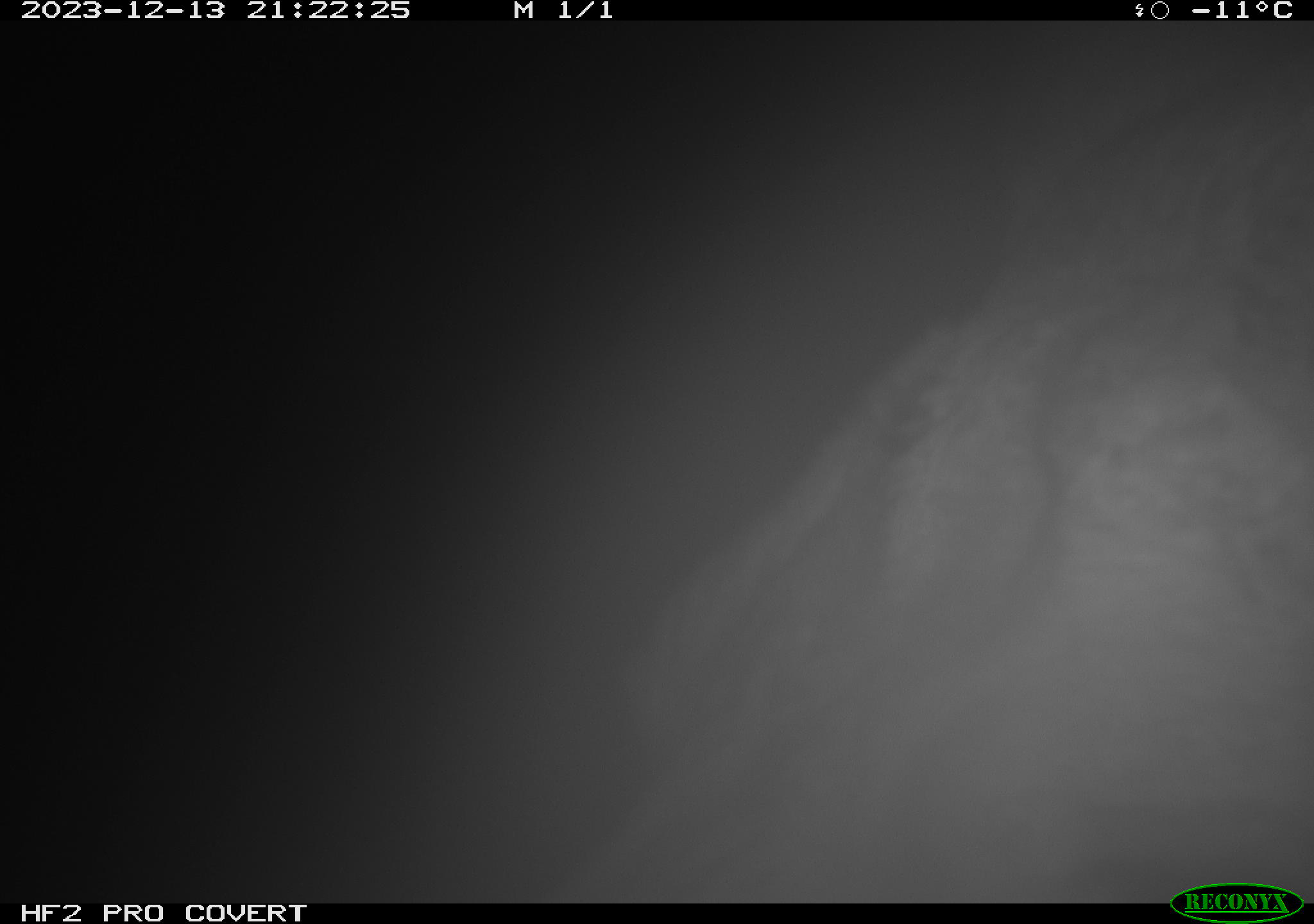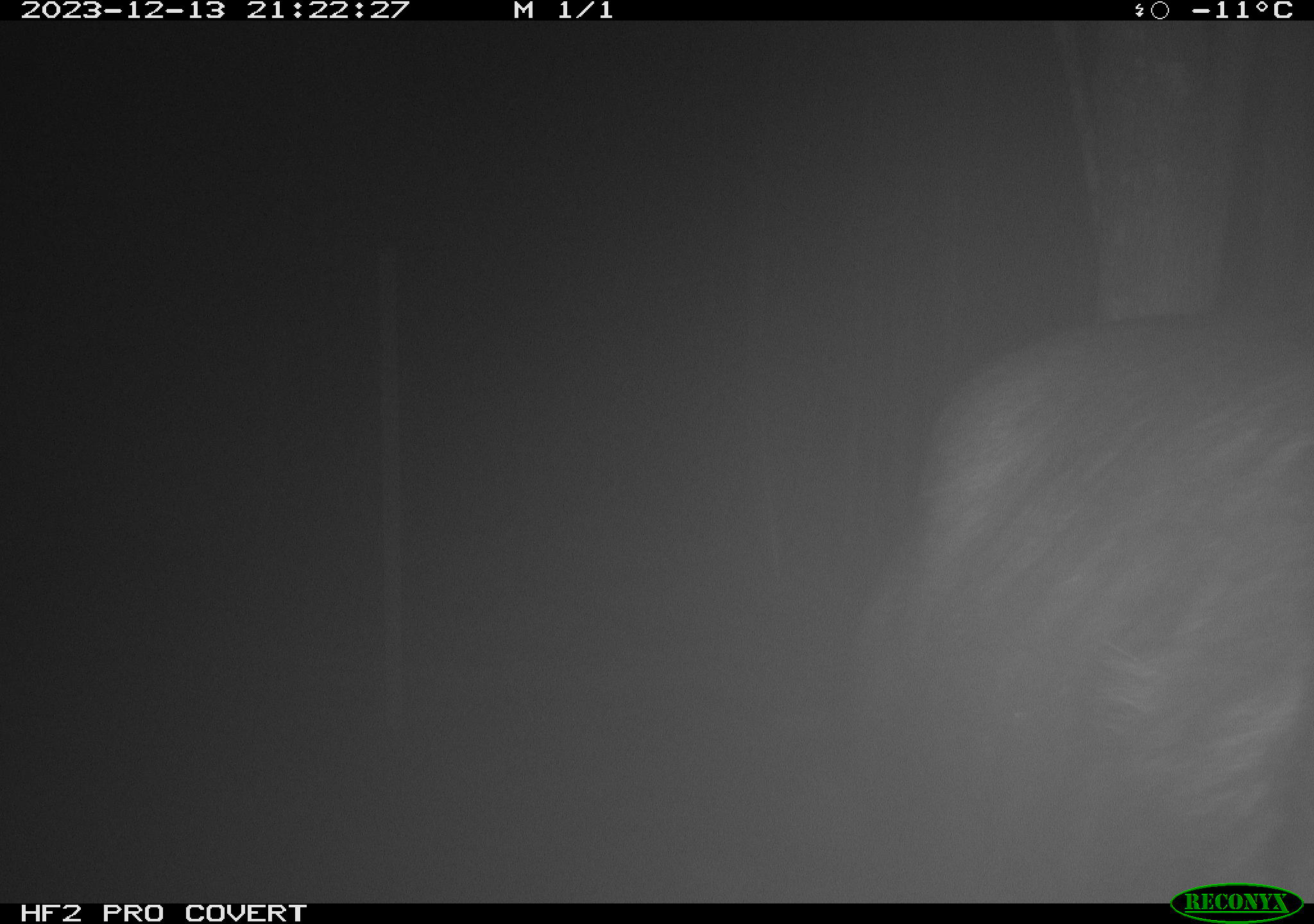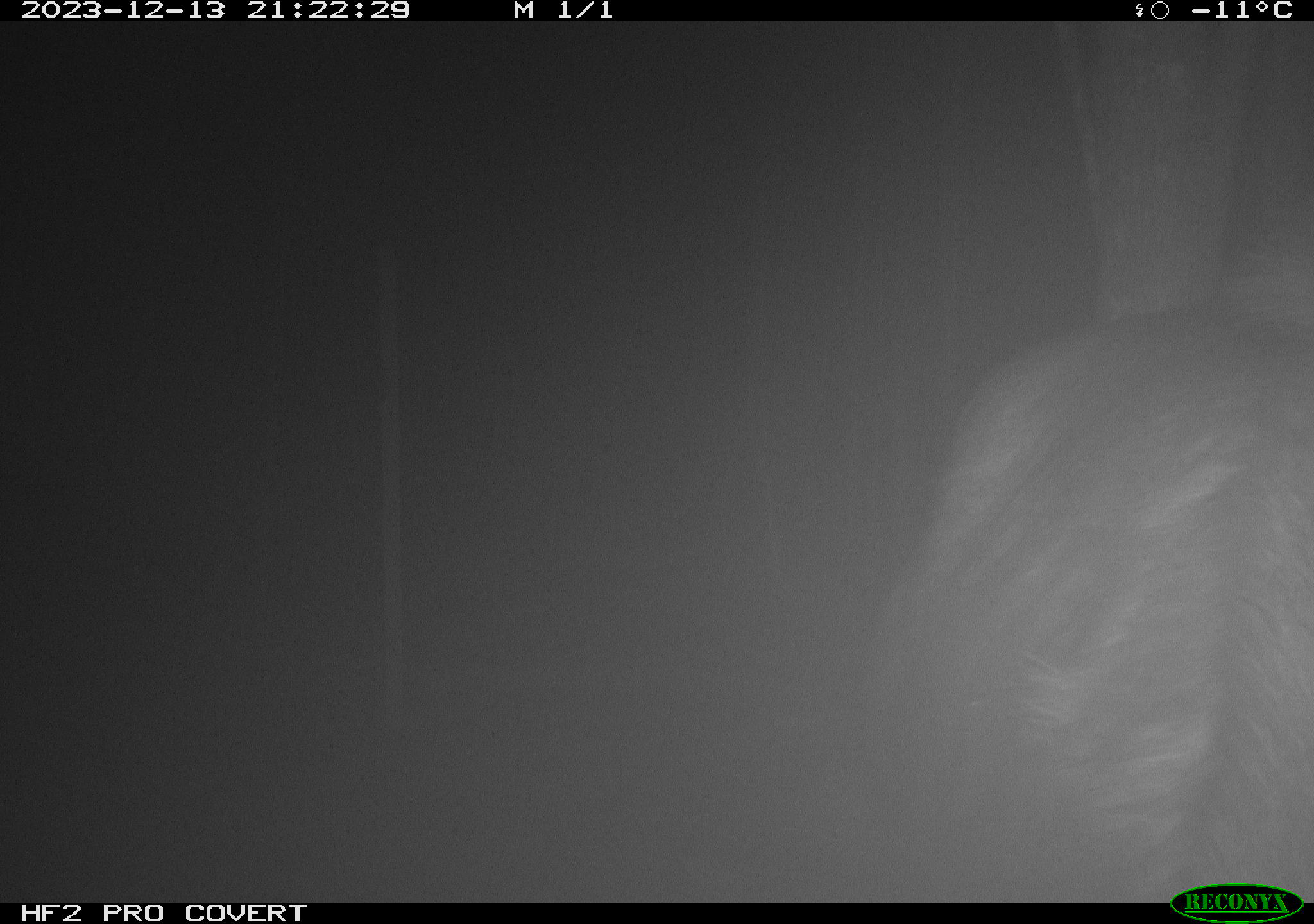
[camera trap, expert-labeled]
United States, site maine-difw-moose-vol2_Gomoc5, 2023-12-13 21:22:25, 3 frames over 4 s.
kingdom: Animalia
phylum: Chordata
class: Mammalia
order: Artiodactyla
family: Cervidae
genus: Alces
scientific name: Alces alces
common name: moose